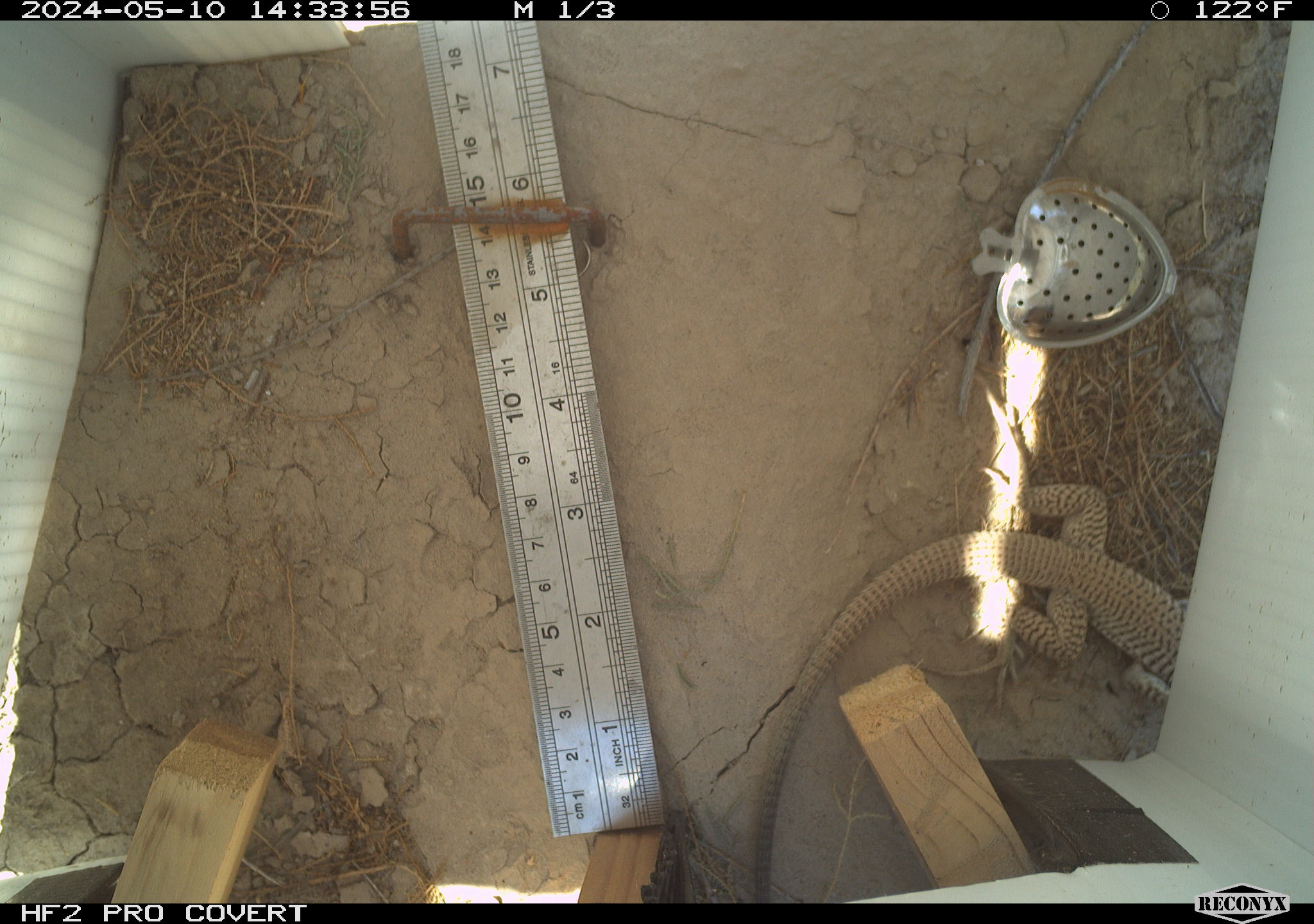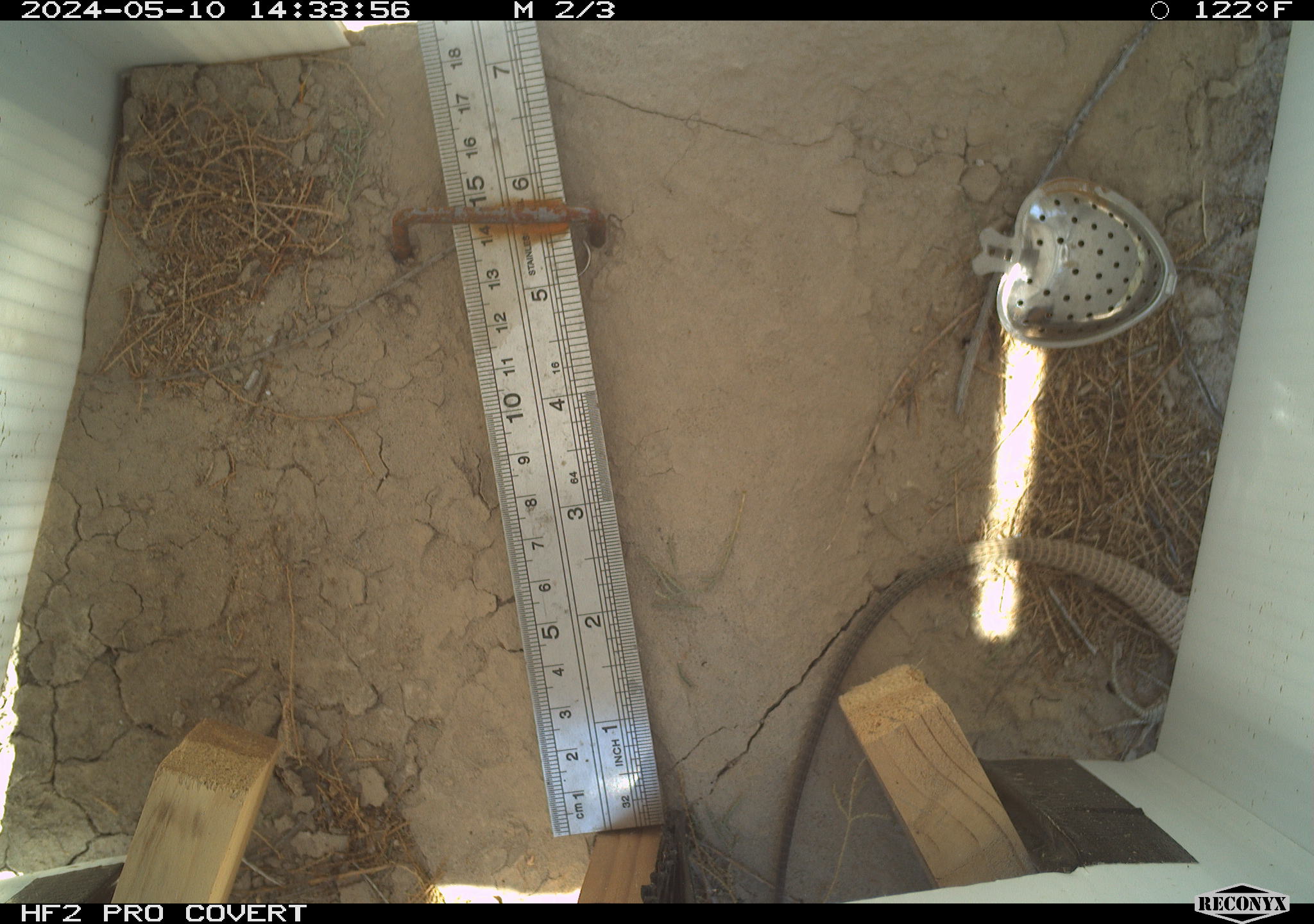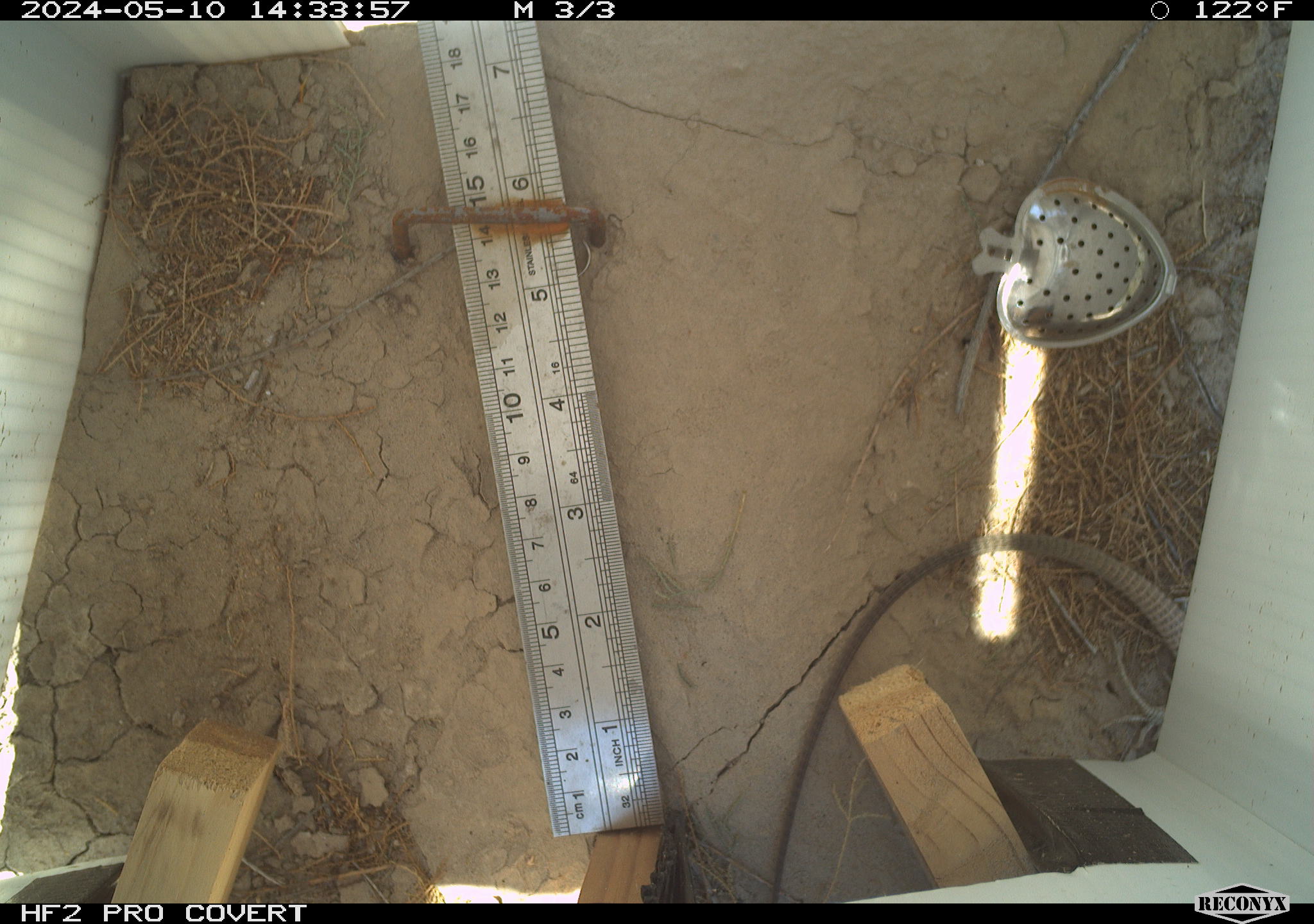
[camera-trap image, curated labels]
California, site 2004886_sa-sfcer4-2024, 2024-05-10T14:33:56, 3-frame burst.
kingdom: Animalia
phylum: Chordata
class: Reptilia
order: Squamata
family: Teiidae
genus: Aspidoscelis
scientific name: Aspidoscelis tigris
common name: western whiptail